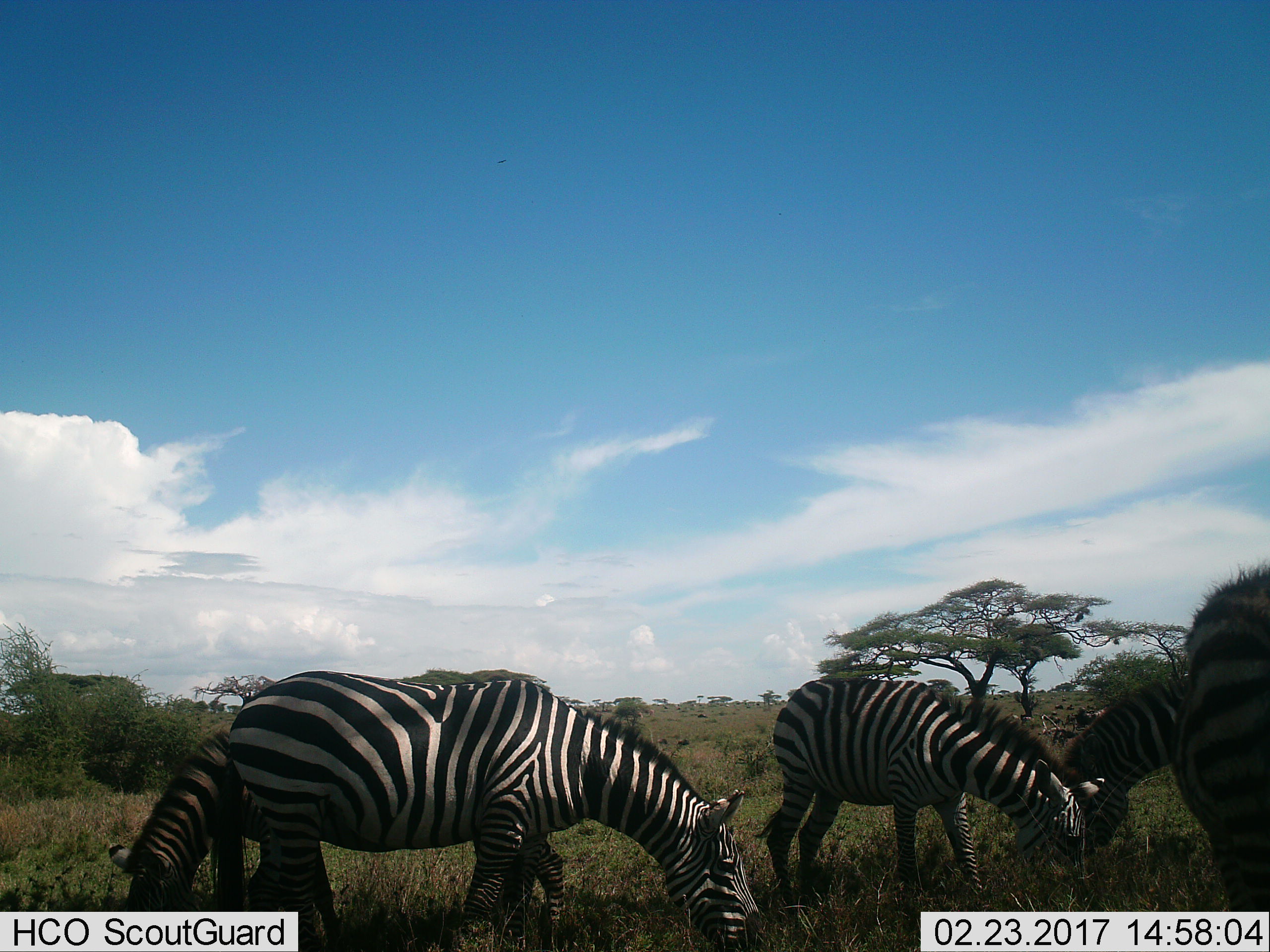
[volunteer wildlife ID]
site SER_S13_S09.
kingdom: Animalia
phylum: Chordata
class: Mammalia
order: Perissodactyla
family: Equidae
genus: Equus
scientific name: Equus quagga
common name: plains zebra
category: zebraplains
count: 4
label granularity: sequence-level